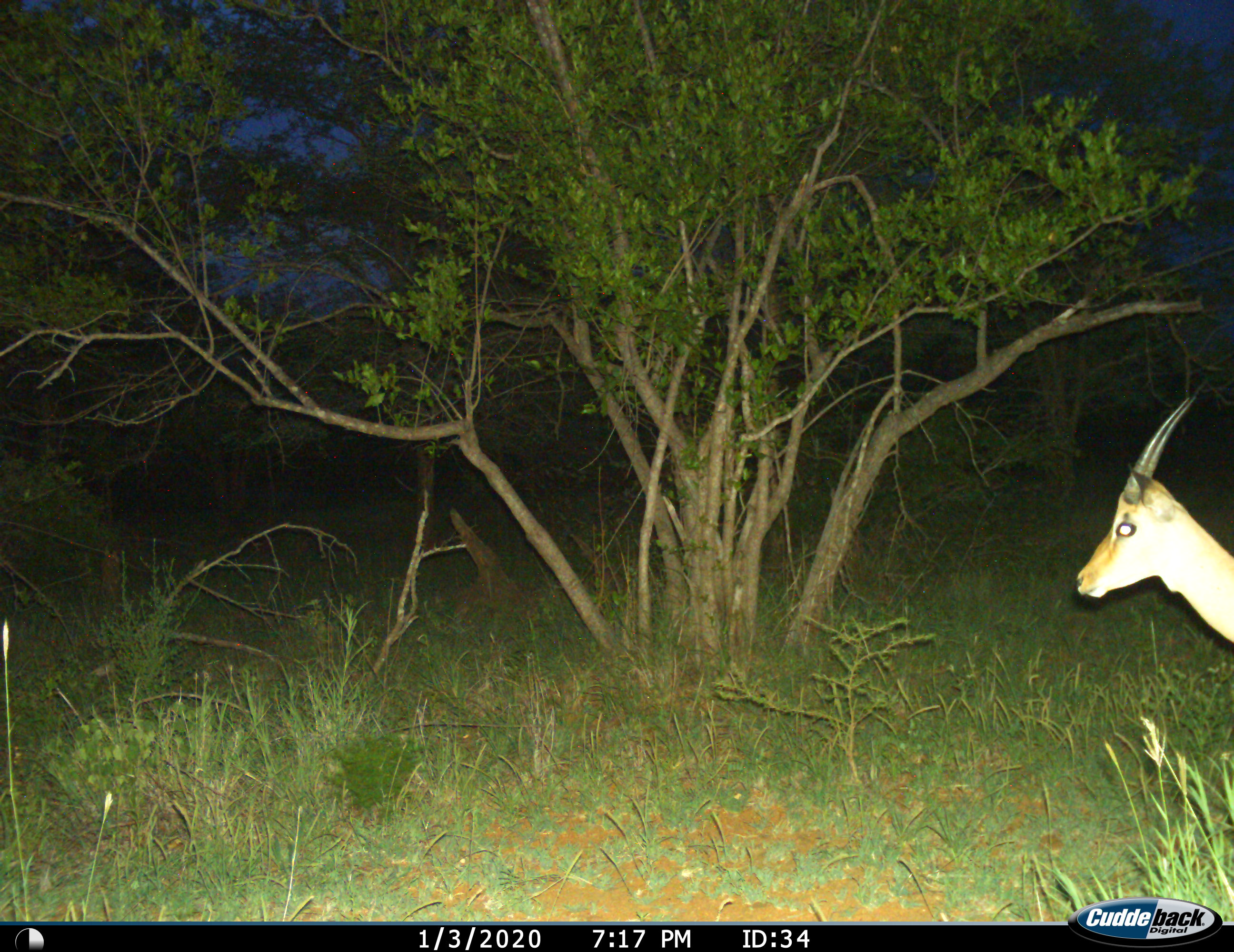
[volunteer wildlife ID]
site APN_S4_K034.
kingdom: Animalia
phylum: Chordata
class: Mammalia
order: Artiodactyla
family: Bovidae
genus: Aepyceros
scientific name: Aepyceros melampus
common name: impala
Impala (Aepyceros melampus), count 1. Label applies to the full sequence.